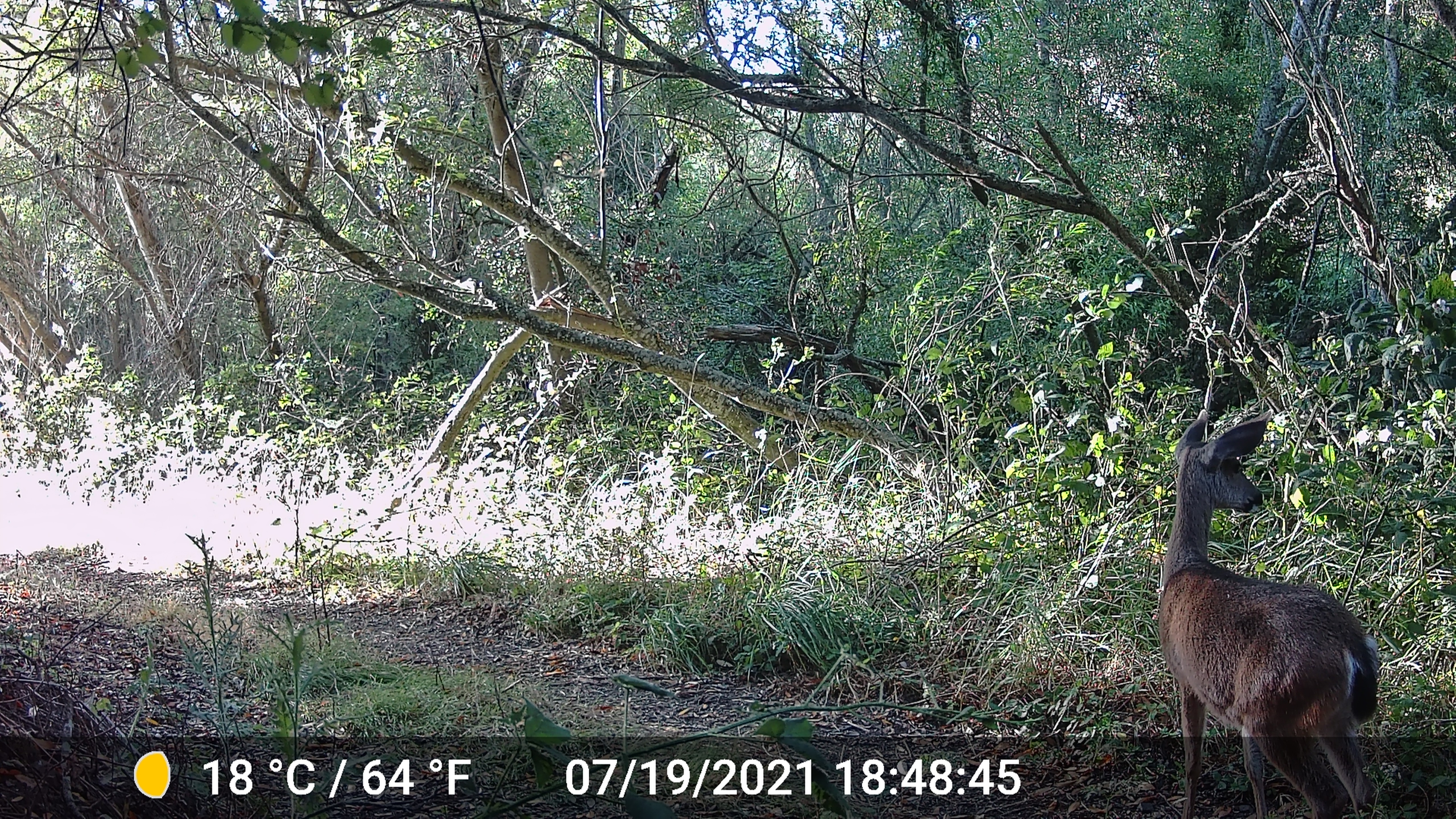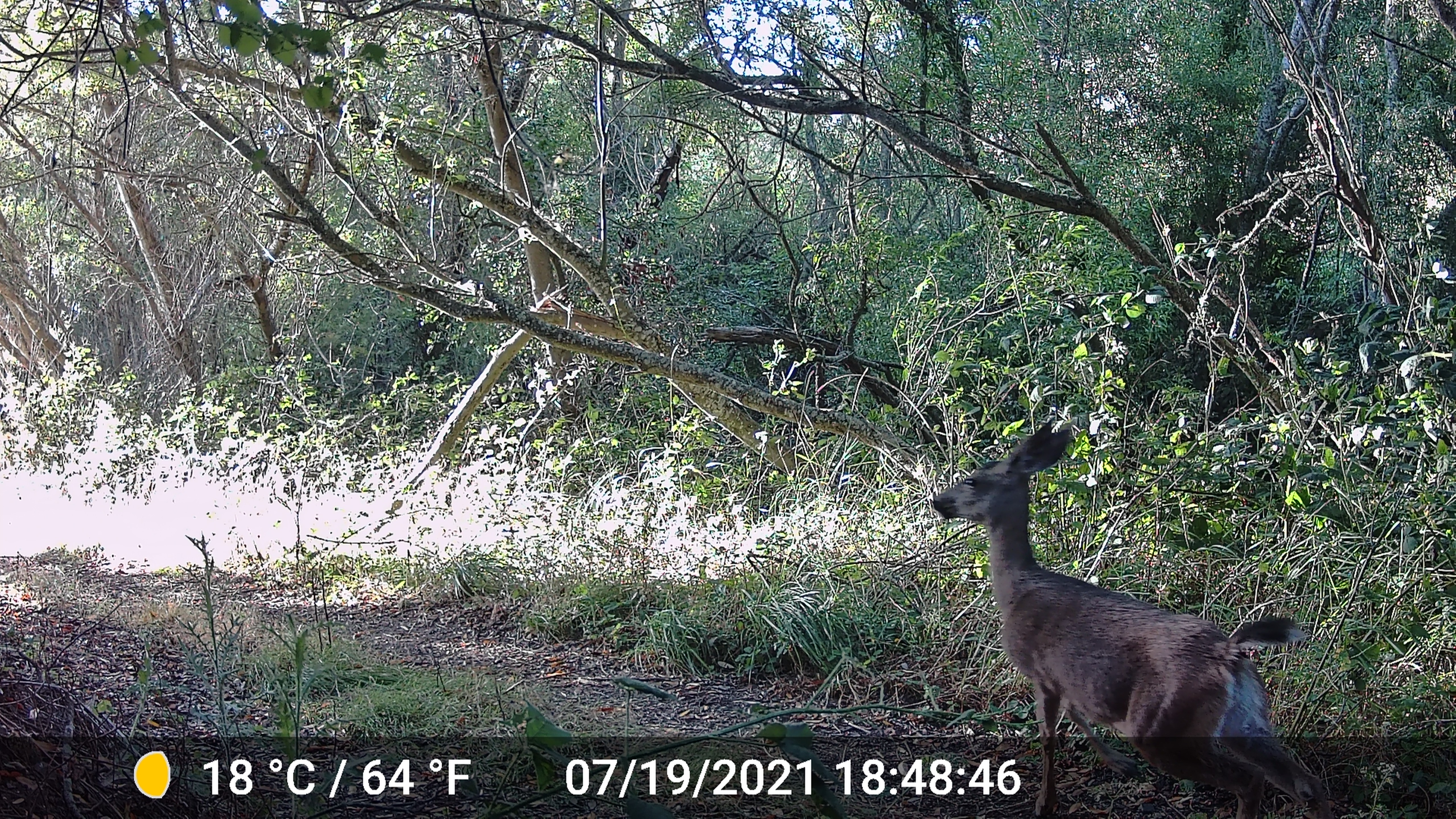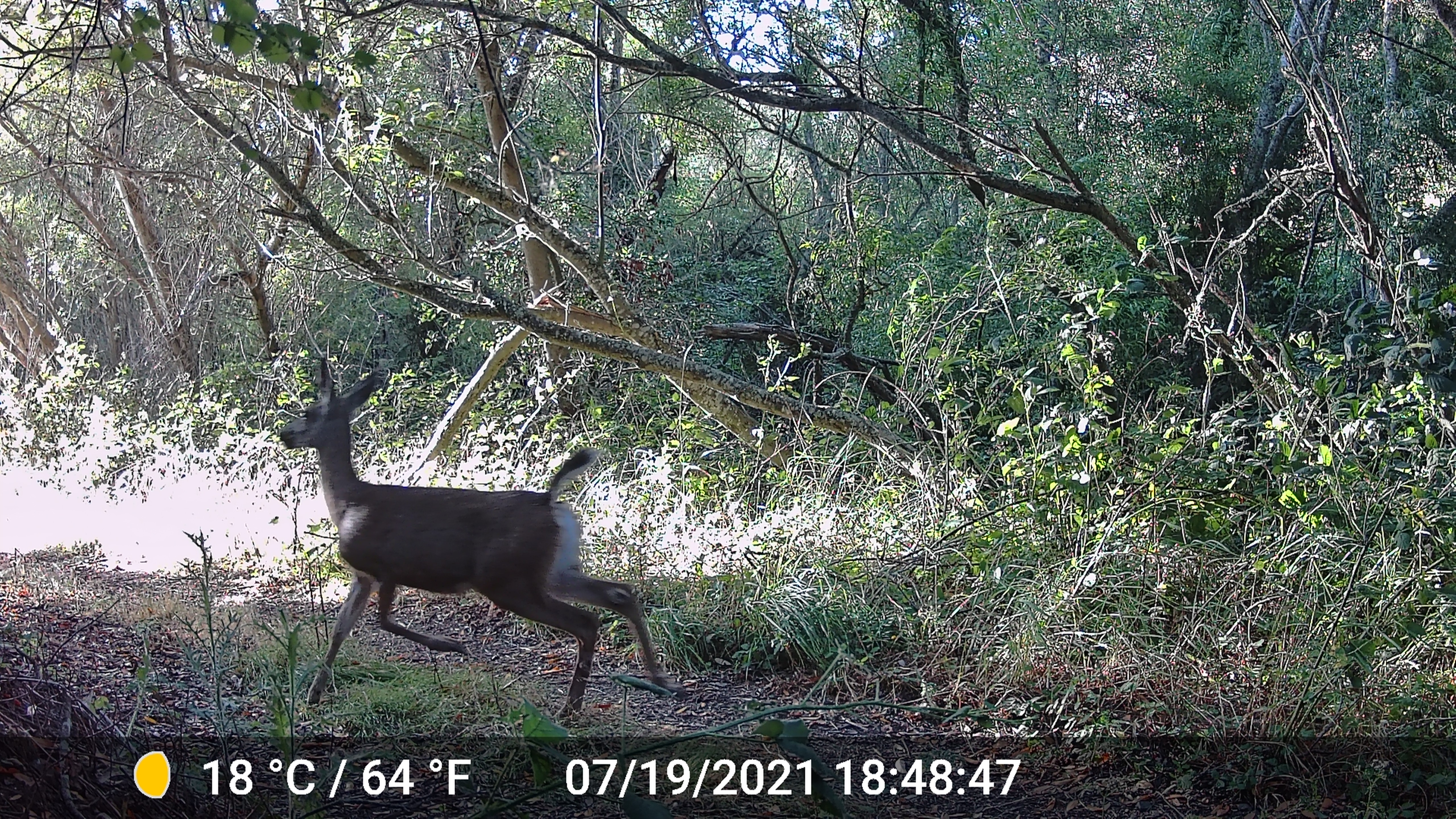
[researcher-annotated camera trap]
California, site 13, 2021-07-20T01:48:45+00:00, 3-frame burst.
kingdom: Animalia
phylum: Chordata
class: Mammalia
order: Artiodactyla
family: Cervidae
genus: Odocoileus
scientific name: Odocoileus hemionus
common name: mule deer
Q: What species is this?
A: Mule deer (Odocoileus hemionus).